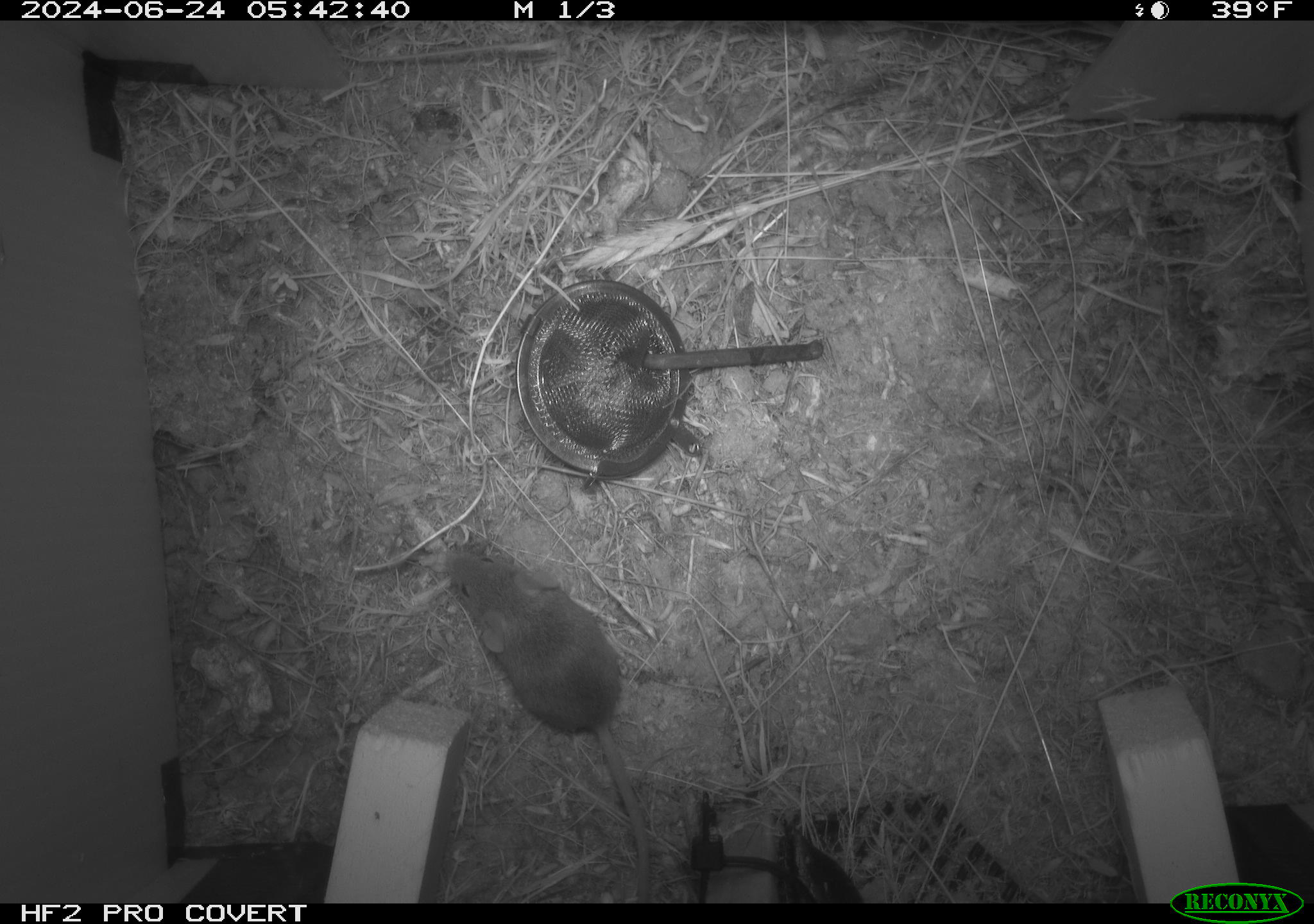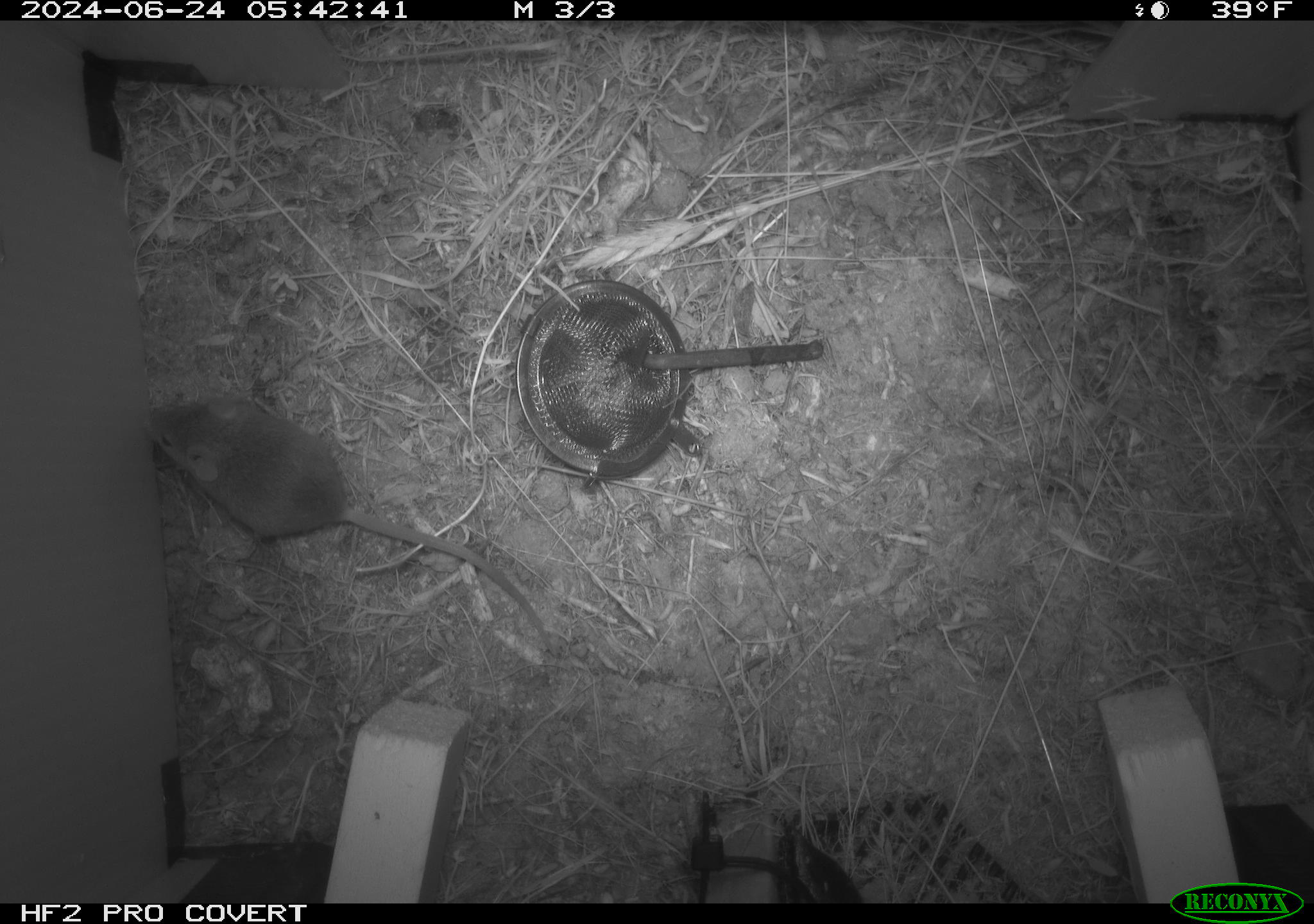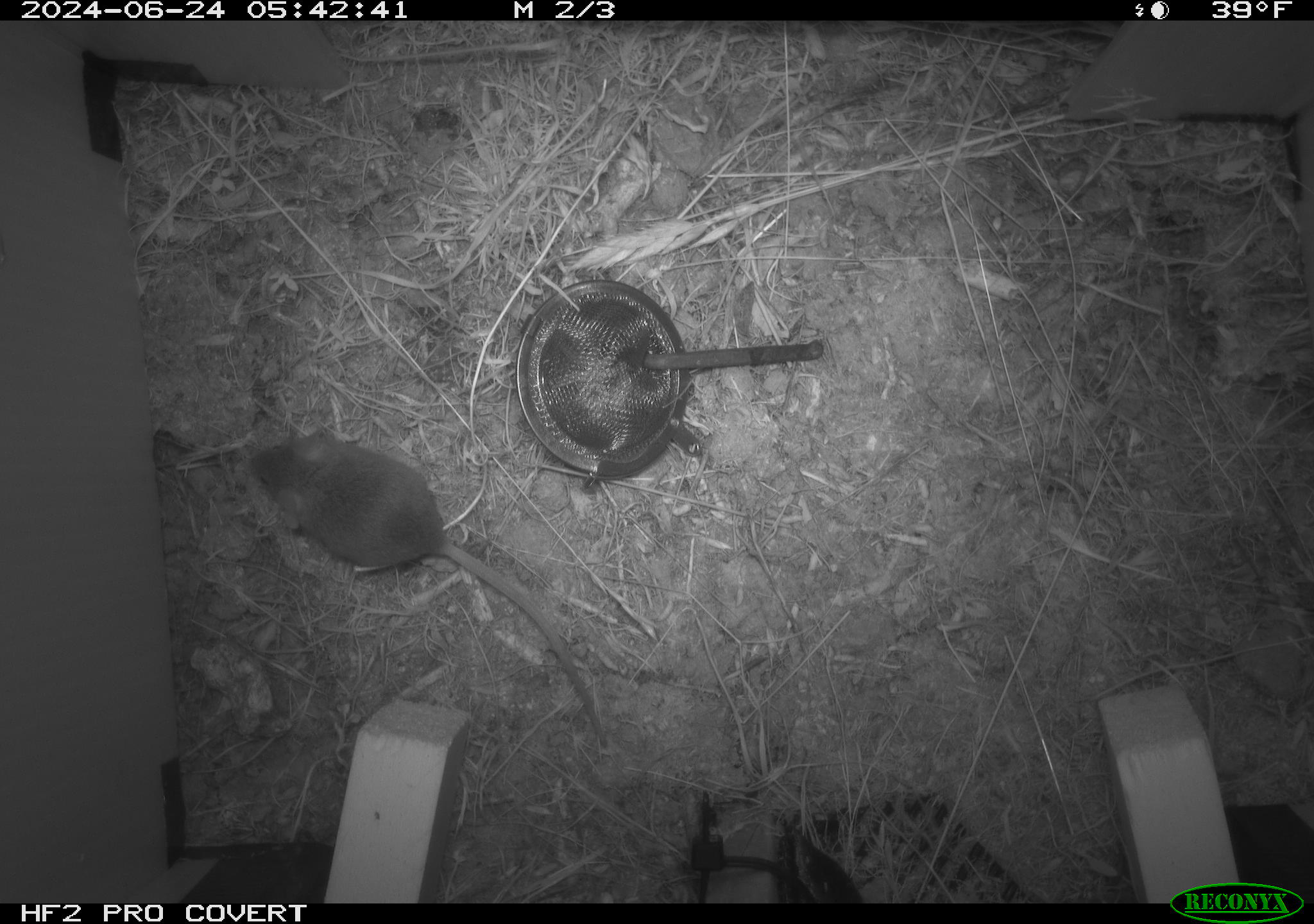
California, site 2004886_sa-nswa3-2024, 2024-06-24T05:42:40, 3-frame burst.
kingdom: Animalia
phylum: Chordata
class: Mammalia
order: Rodentia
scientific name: Rodentia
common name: rodent